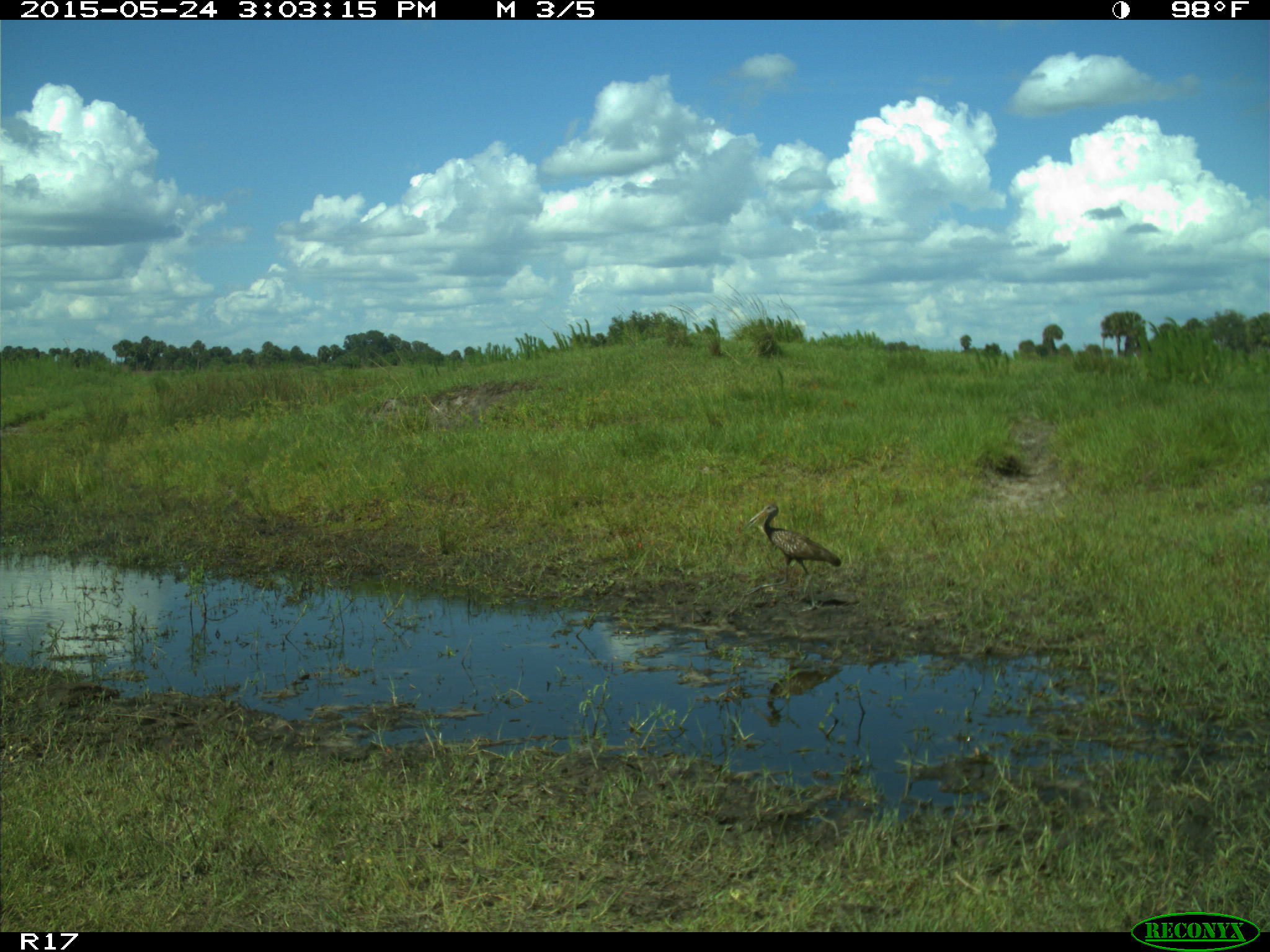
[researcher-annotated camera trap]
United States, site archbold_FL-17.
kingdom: Animalia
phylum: Chordata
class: Aves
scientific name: Aves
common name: birds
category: unidentified bird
Unidentified bird (birds) (Aves).